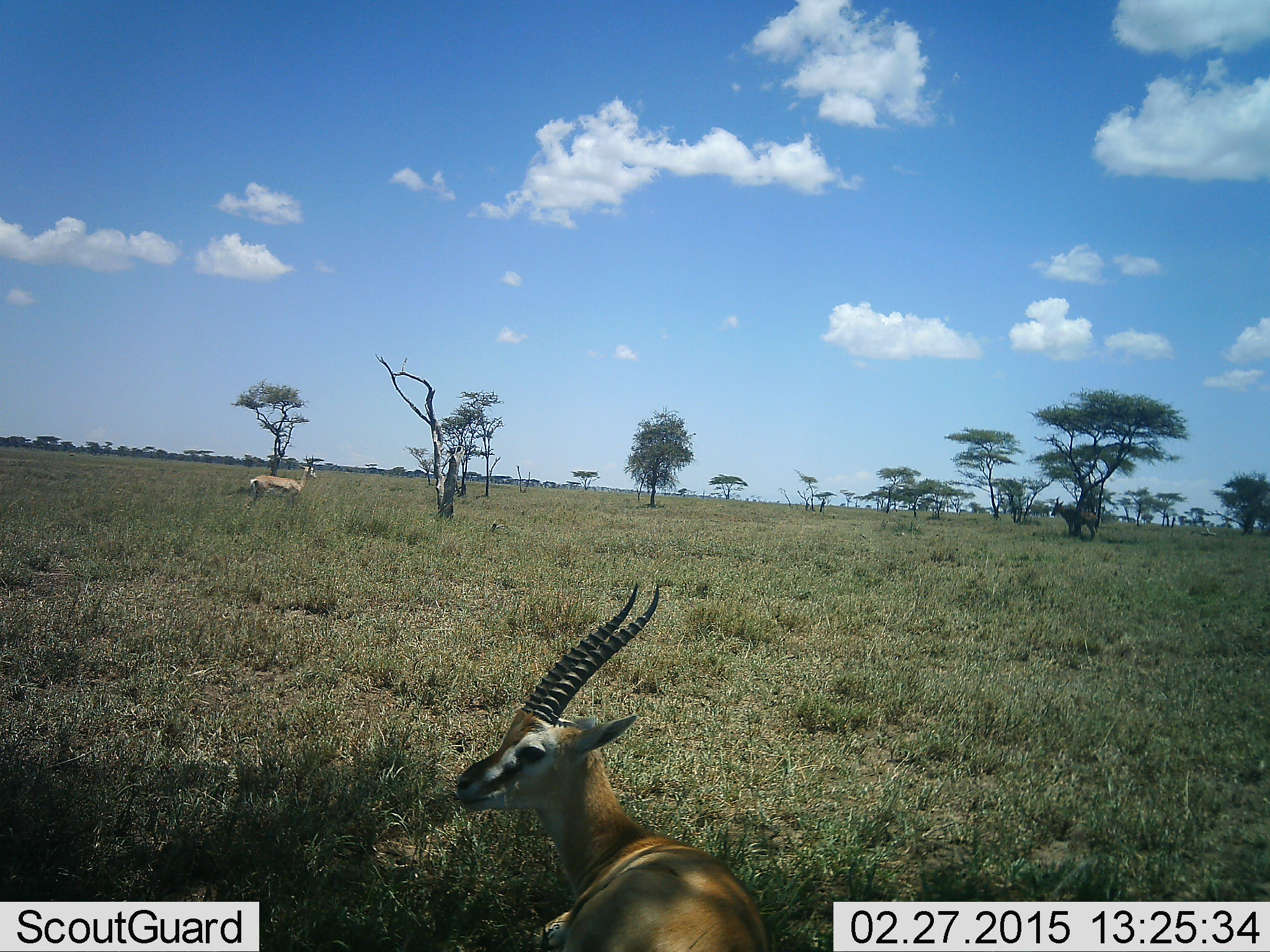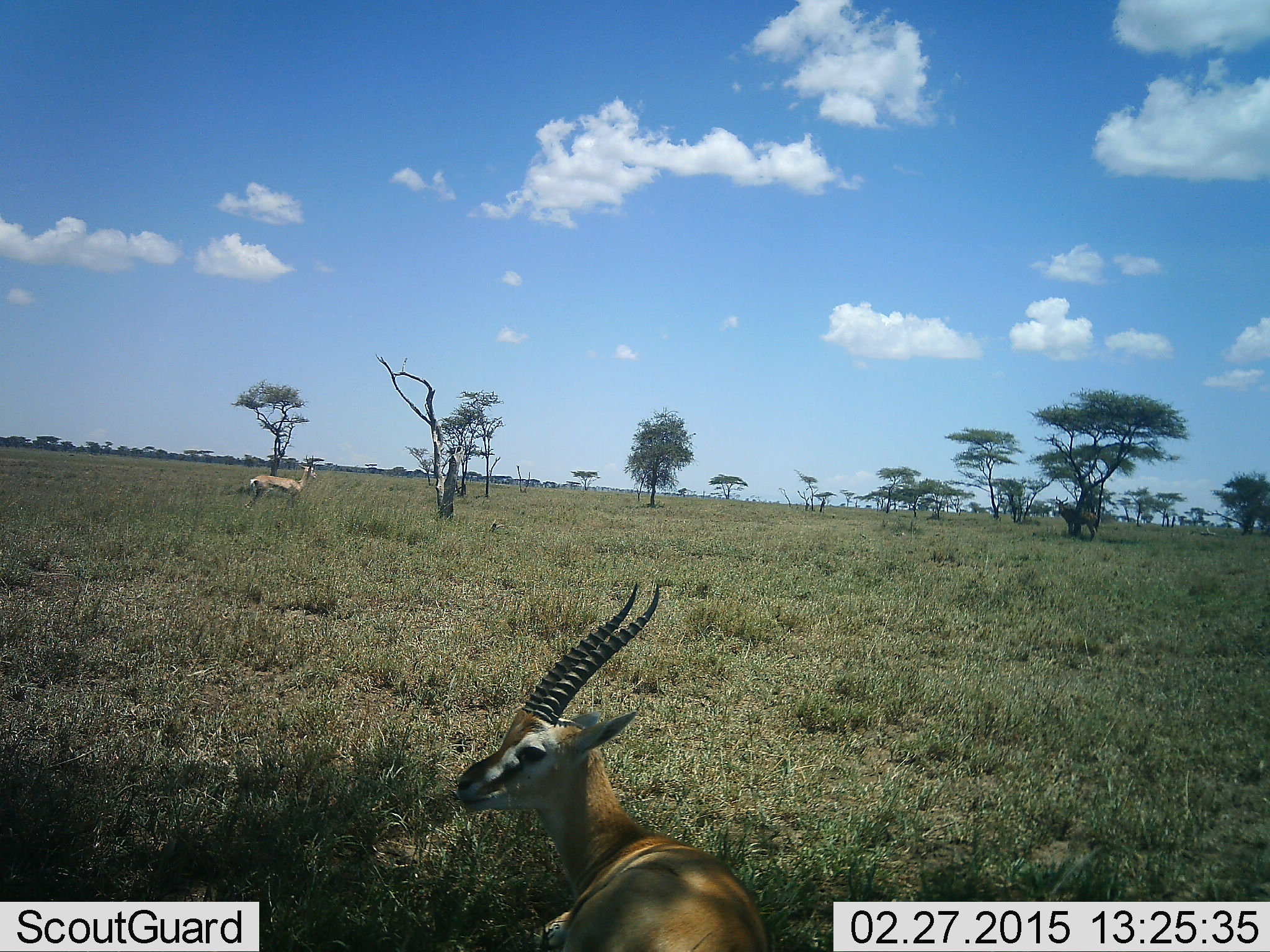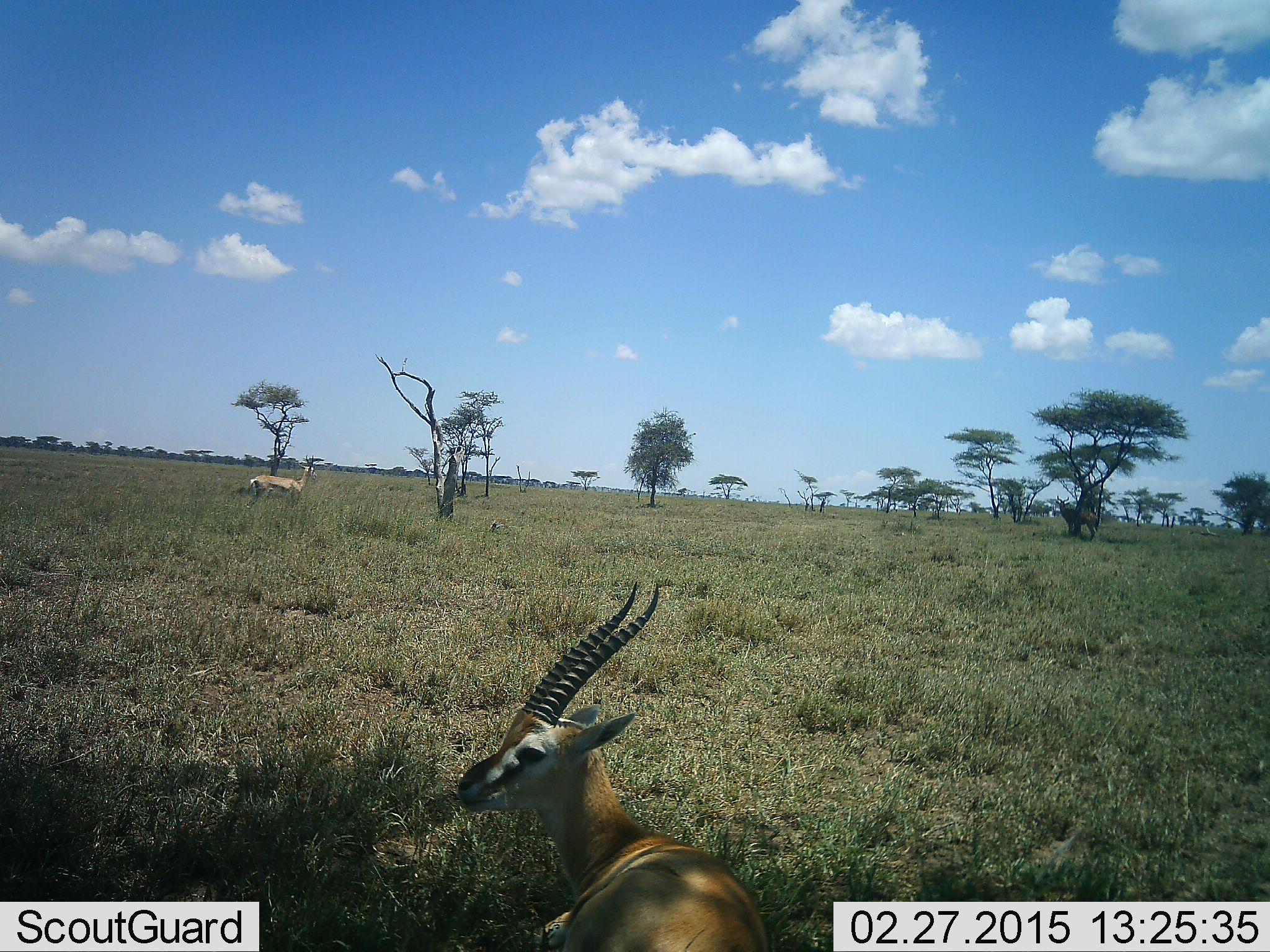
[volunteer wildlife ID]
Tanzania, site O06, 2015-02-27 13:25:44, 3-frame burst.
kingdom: Animalia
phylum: Chordata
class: Mammalia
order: Artiodactyla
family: Bovidae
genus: Eudorcas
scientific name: Eudorcas thomsonii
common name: thomson's gazelle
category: gazellethomsons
Gazellethomsons (thomson's gazelle) (Eudorcas thomsonii), count 2. Behavior (volunteer vote fractions): standing 92%, resting 50%, moving 0%, interacting 0%. Young present (vote fraction): 0%. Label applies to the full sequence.